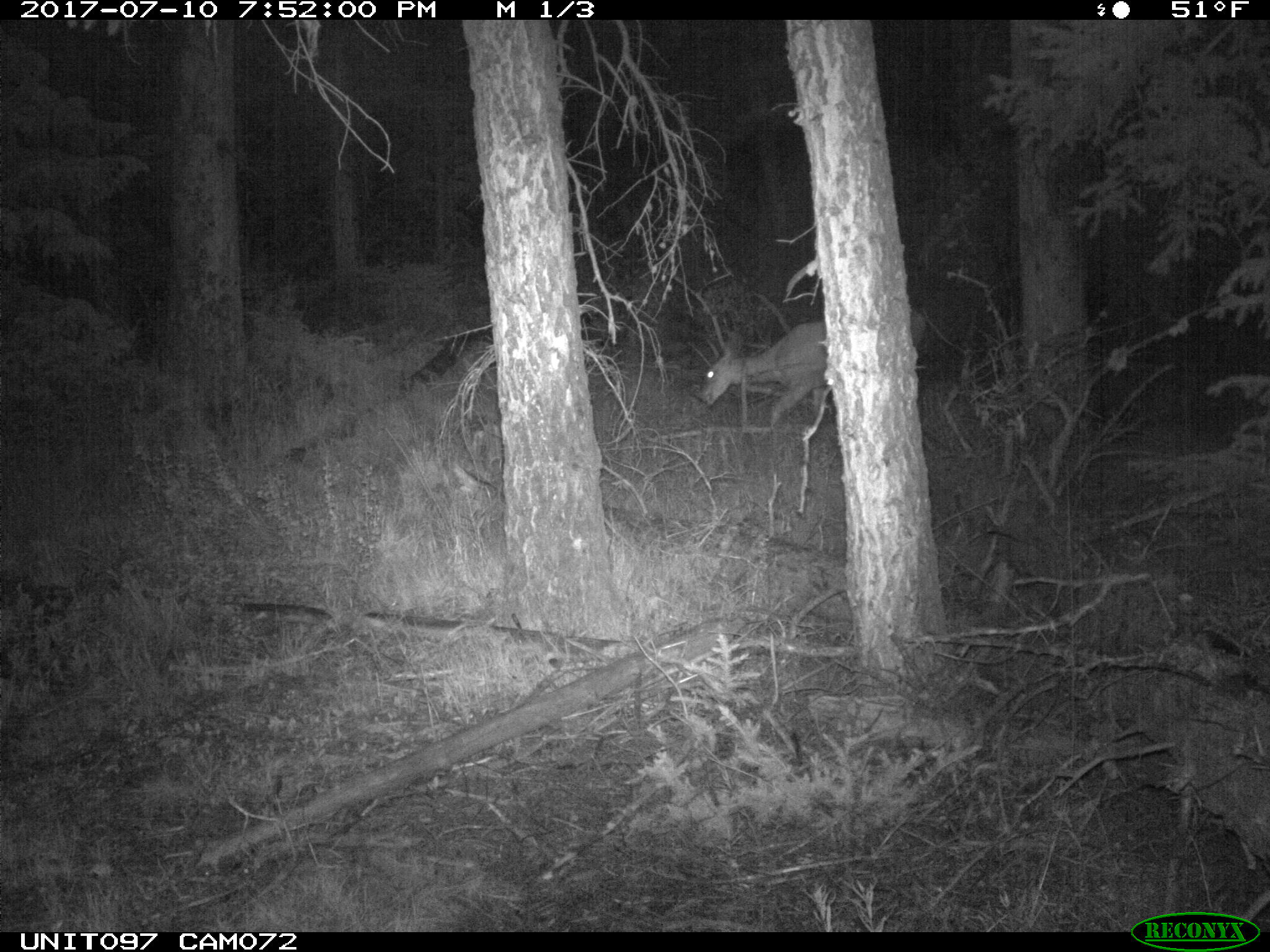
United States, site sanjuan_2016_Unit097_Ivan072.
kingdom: Animalia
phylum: Chordata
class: Mammalia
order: Artiodactyla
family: Cervidae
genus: Odocoileus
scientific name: Odocoileus hemionus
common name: mule deer